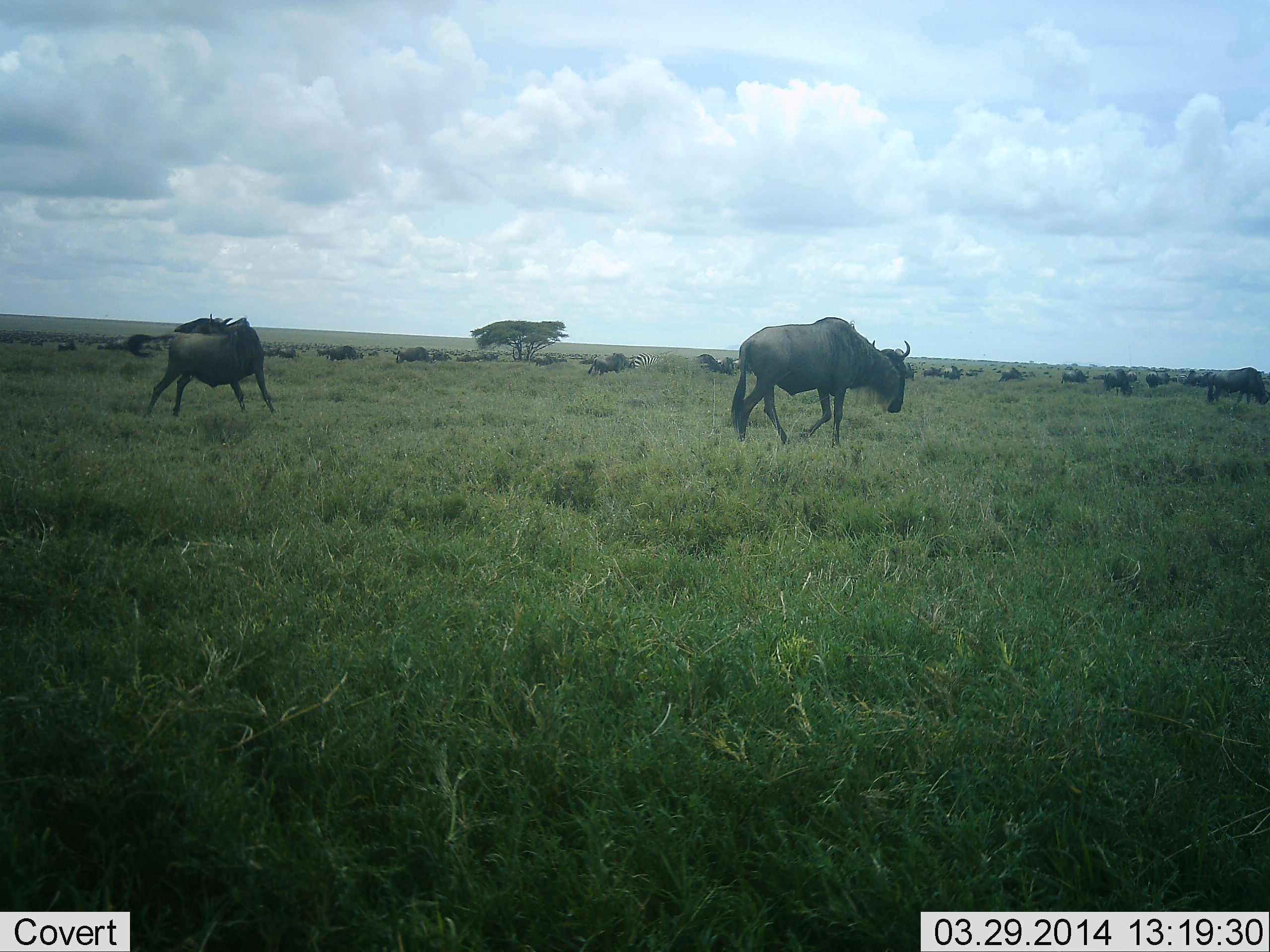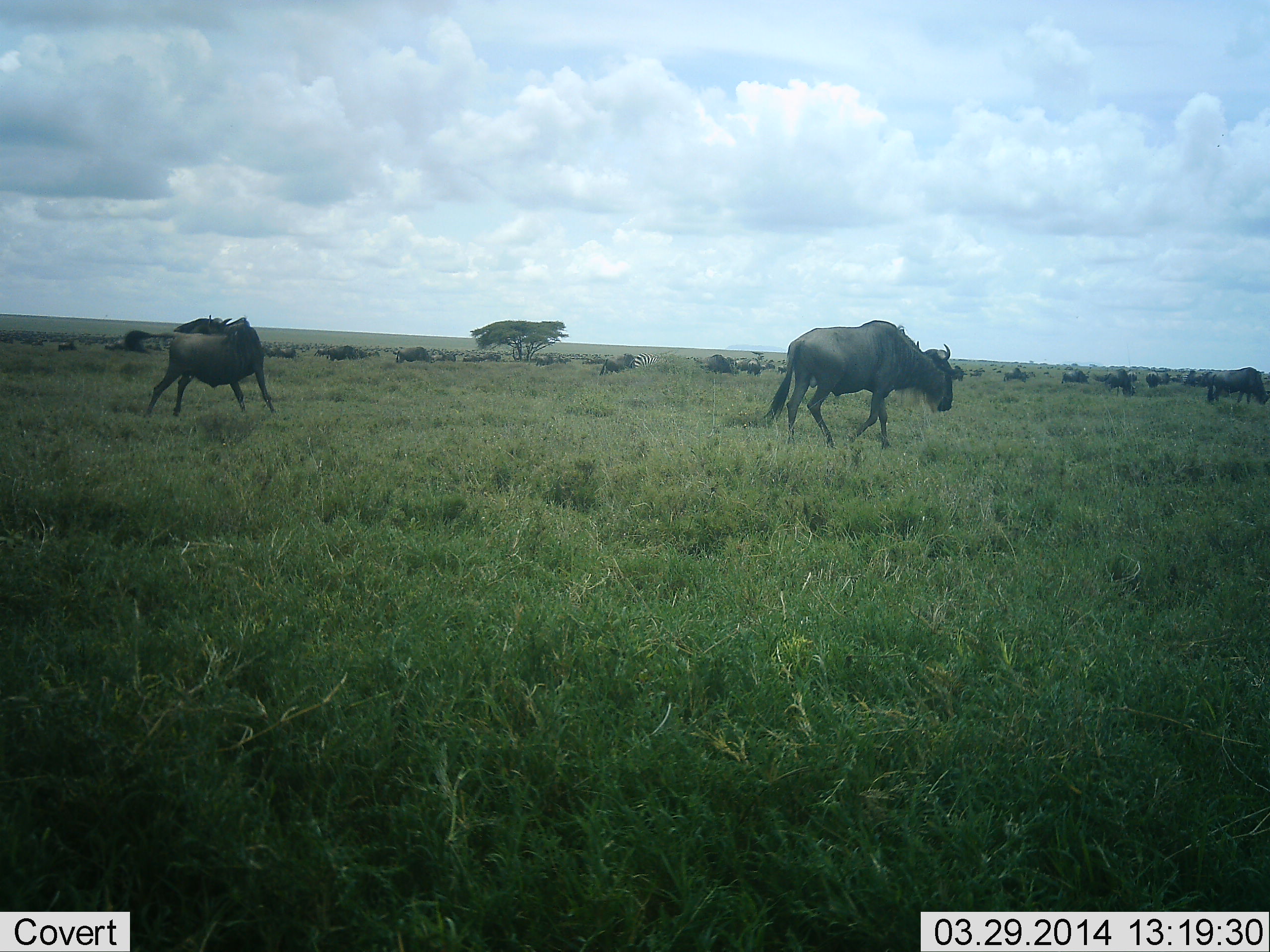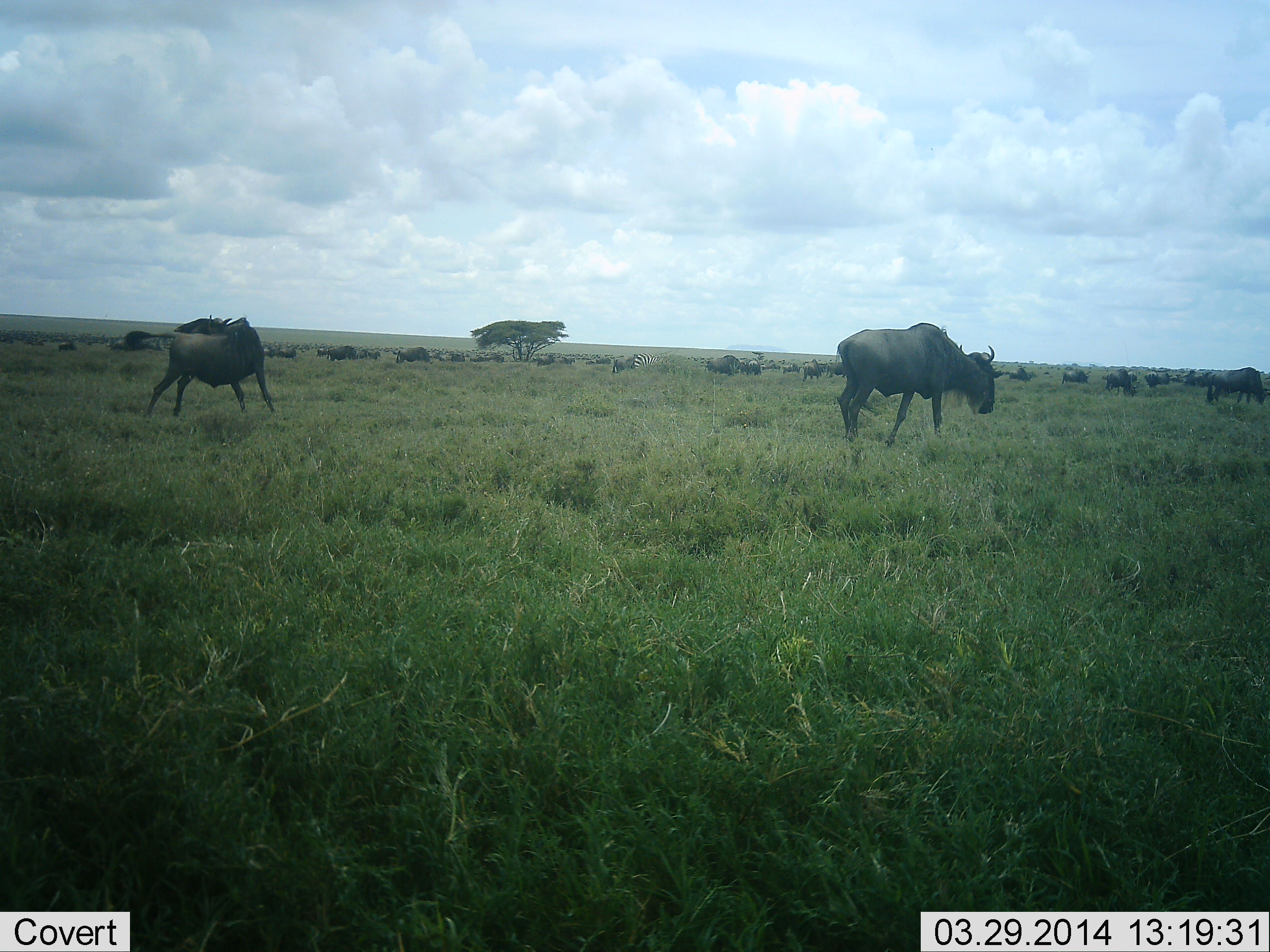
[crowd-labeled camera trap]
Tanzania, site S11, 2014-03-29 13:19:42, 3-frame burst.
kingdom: Animalia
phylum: Chordata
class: Mammalia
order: Artiodactyla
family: Bovidae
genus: Connochaetes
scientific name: Connochaetes taurinus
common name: blue wildebeest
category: wildebeest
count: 11-50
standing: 30%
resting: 0%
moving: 90%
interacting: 0%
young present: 0%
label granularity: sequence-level